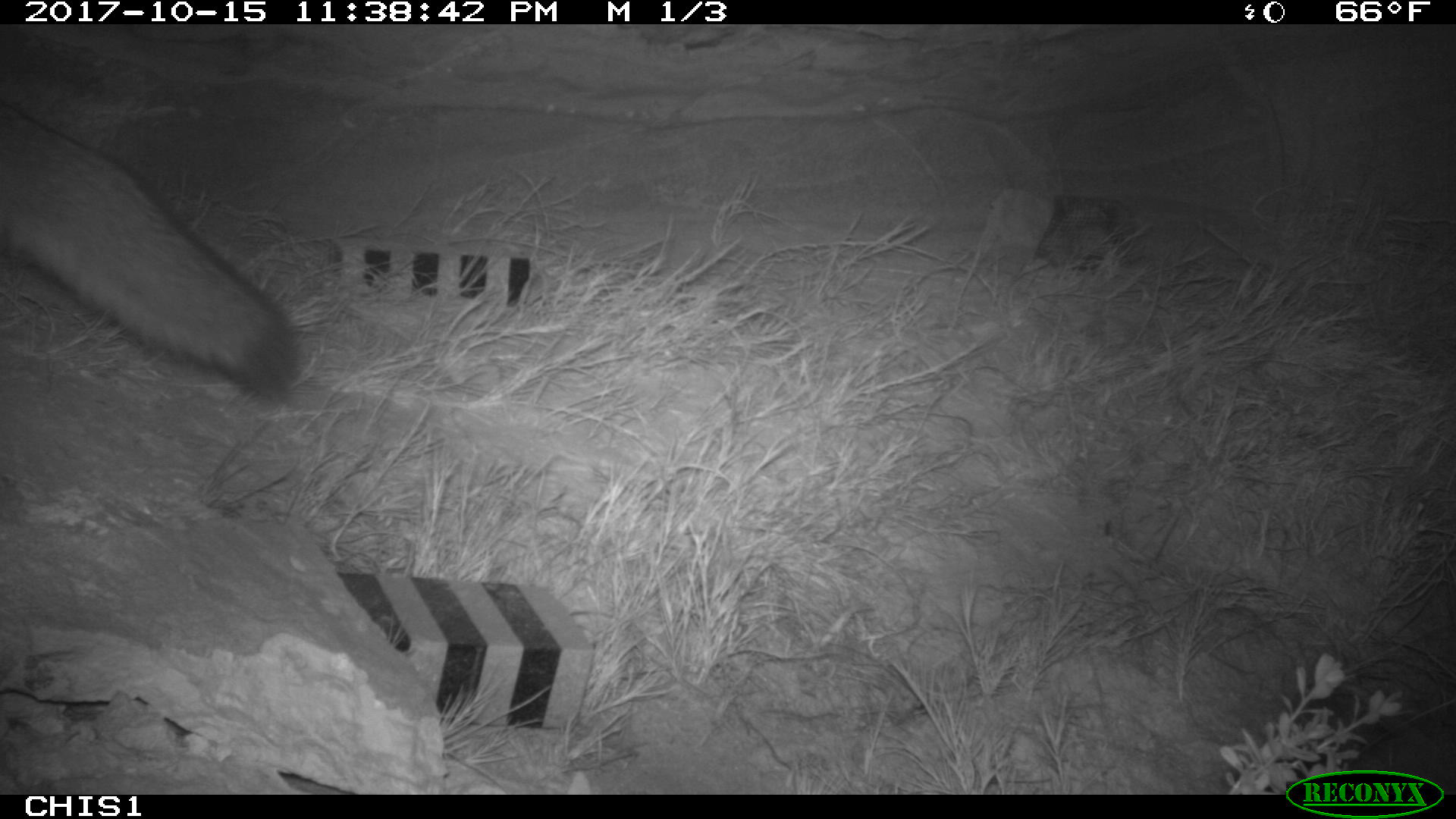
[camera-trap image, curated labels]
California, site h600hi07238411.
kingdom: Animalia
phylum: Chordata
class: Mammalia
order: Carnivora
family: Canidae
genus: Urocyon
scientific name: Urocyon littoralis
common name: island fox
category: fox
Fox (island fox) (Urocyon littoralis).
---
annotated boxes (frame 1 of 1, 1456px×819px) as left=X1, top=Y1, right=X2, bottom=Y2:
fox: left=0, top=100, right=299, bottom=401